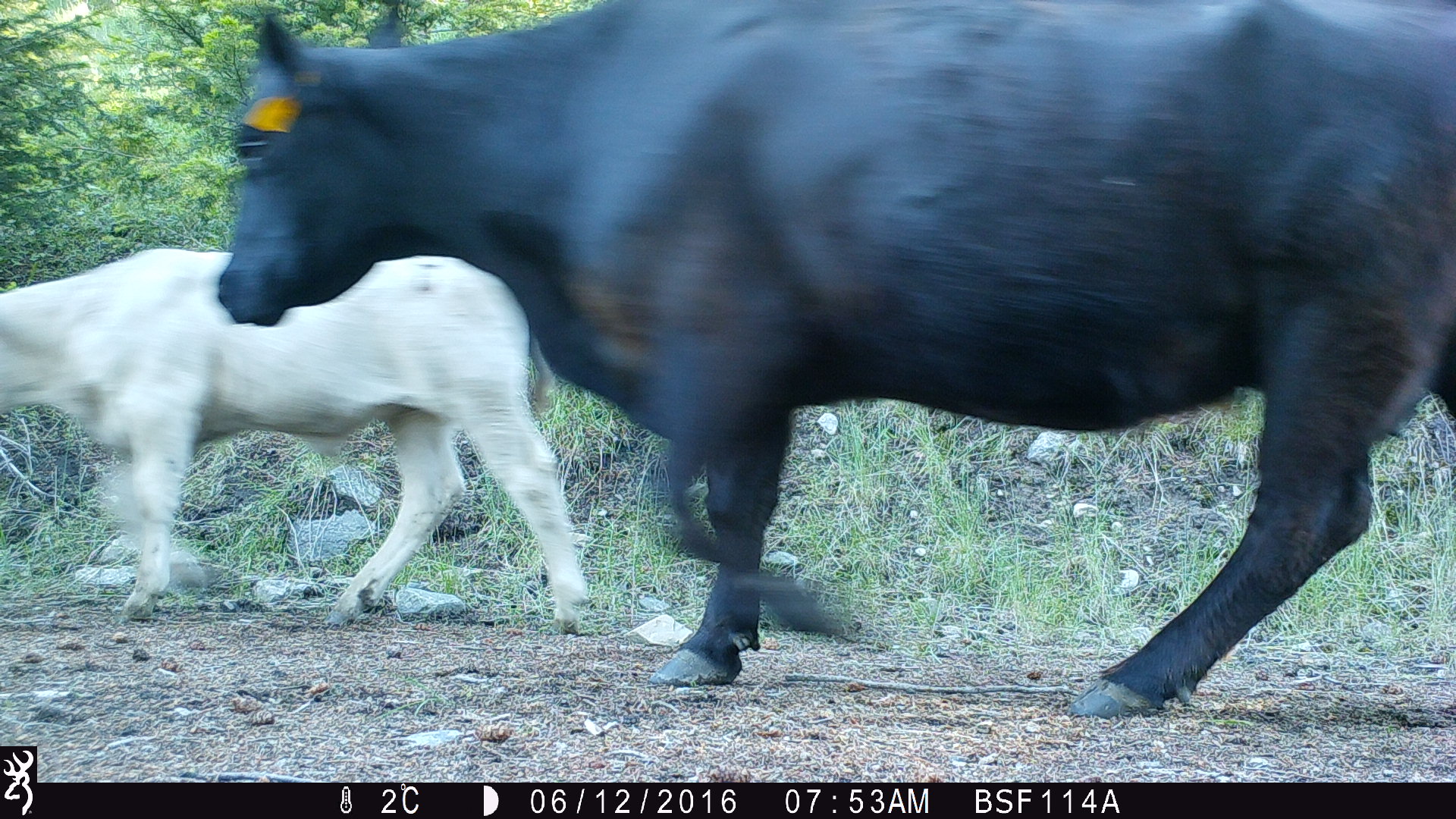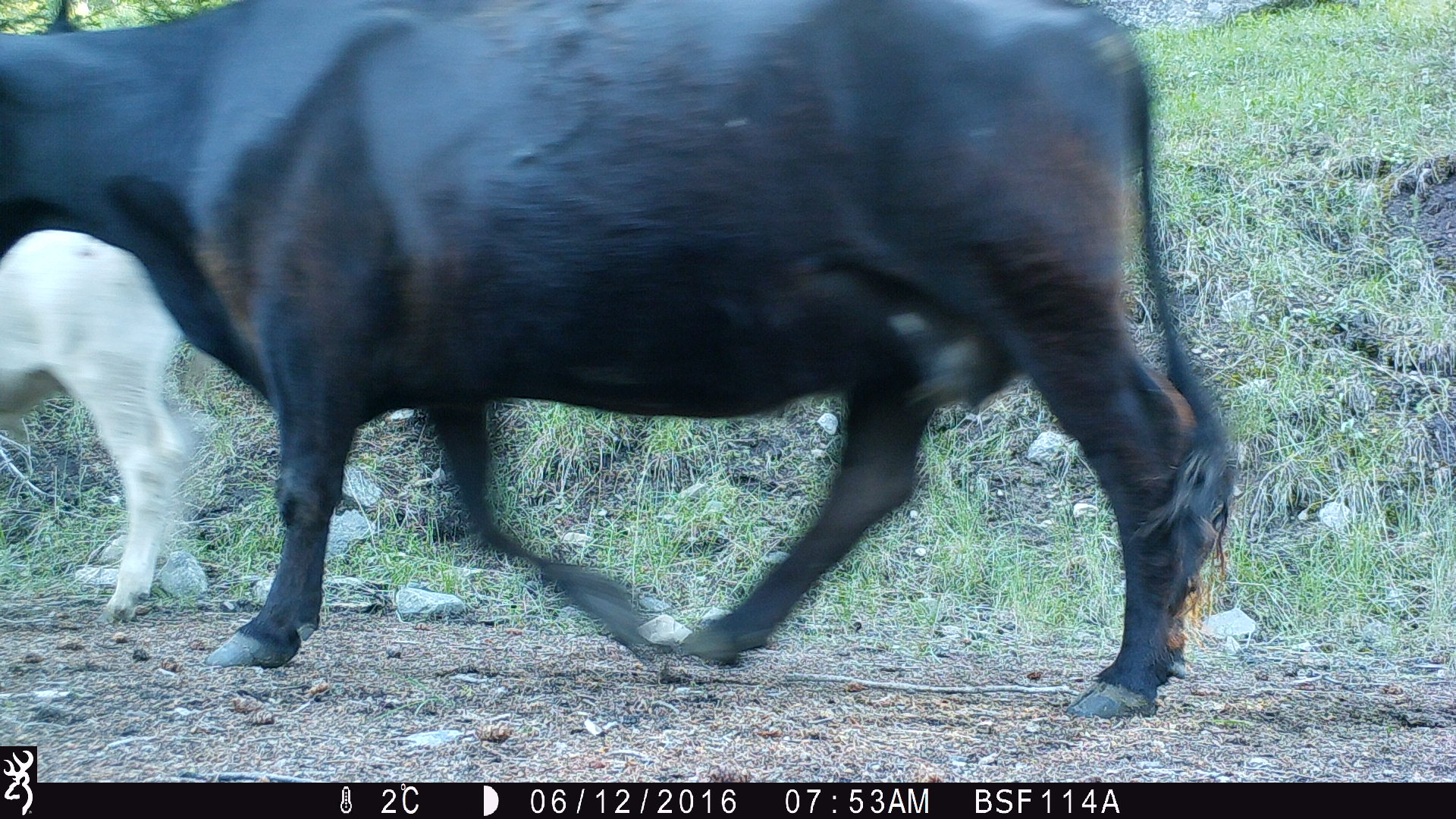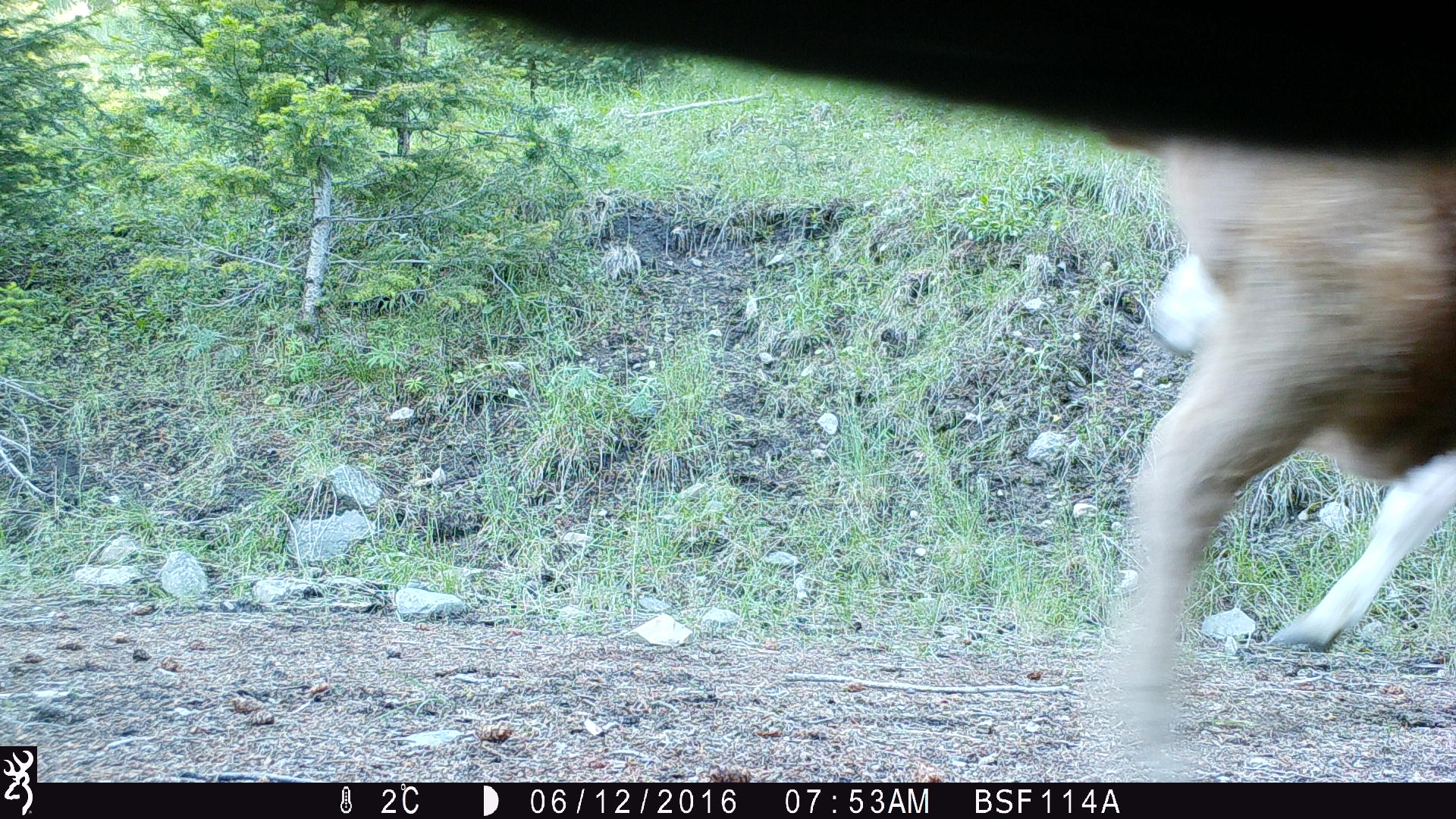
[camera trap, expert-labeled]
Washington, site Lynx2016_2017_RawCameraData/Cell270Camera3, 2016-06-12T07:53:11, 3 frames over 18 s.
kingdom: Animalia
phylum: Chordata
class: Mammalia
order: Artiodactyla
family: Bovidae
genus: Bos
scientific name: Bos taurus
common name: domestic cattle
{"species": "domestic cattle (Bos taurus)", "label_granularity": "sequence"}